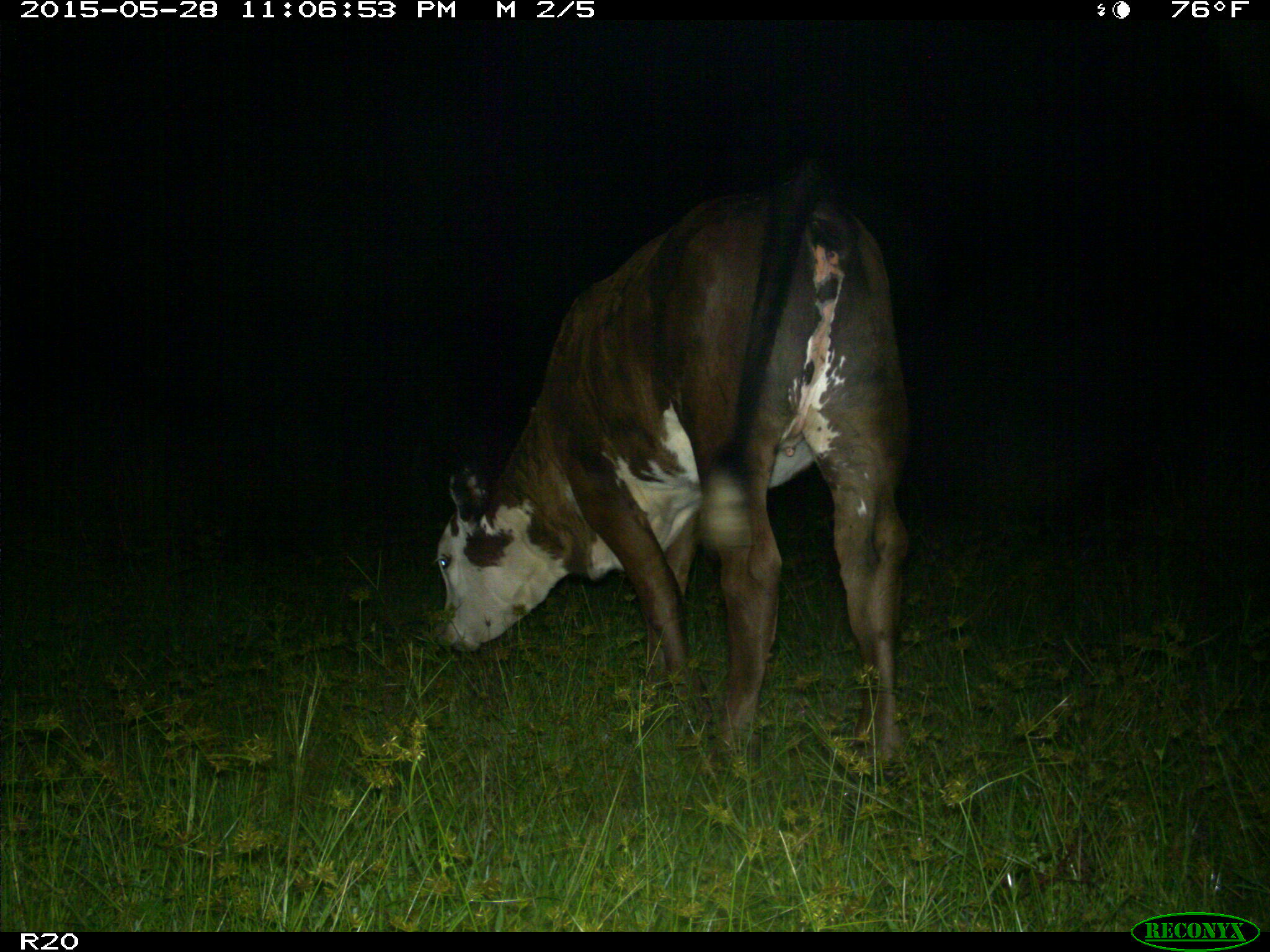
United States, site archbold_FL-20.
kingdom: Animalia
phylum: Chordata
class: Mammalia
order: Artiodactyla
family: Bovidae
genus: Bos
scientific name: Bos taurus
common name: domestic cow